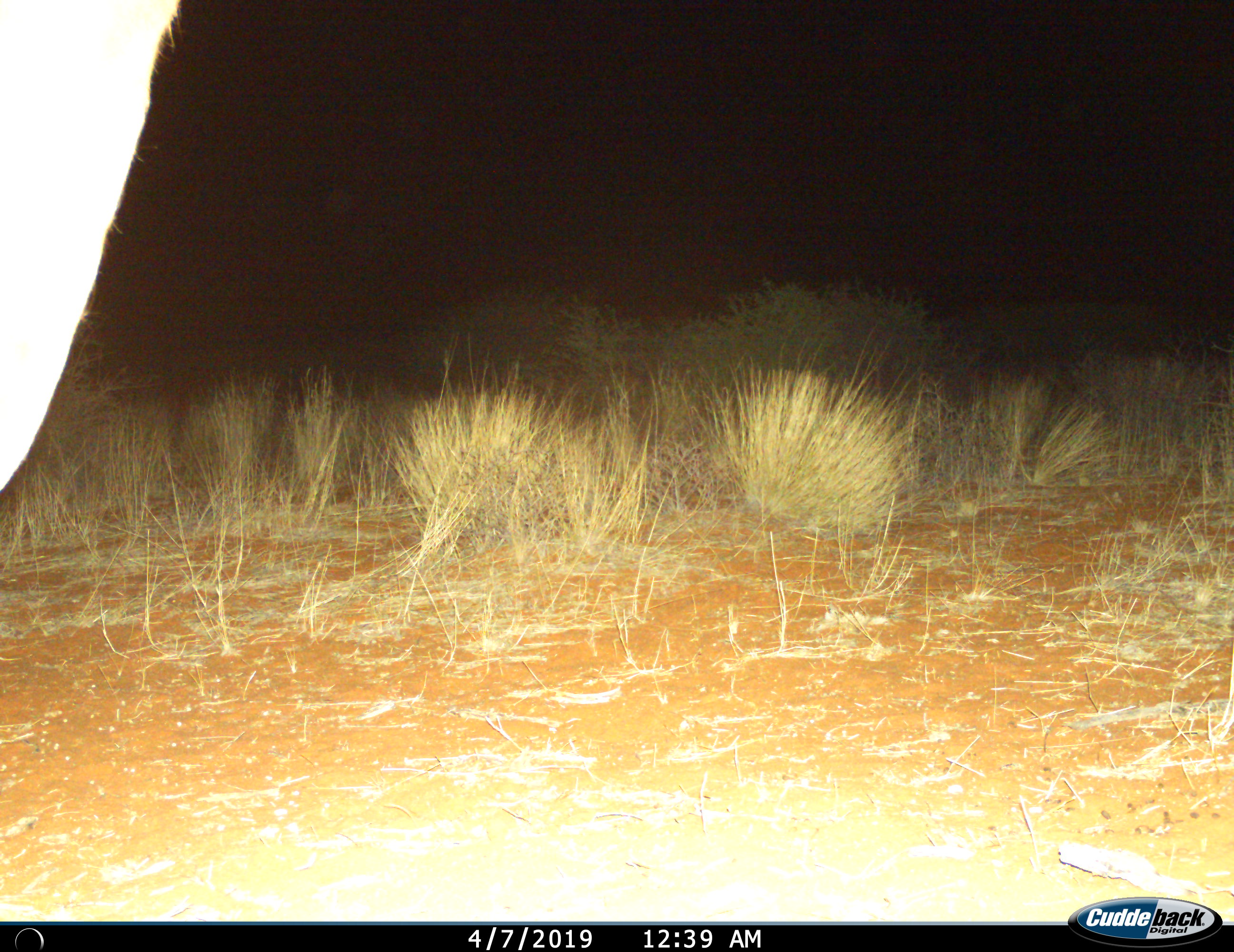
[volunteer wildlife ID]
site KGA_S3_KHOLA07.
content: unidentified animal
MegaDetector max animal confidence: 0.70